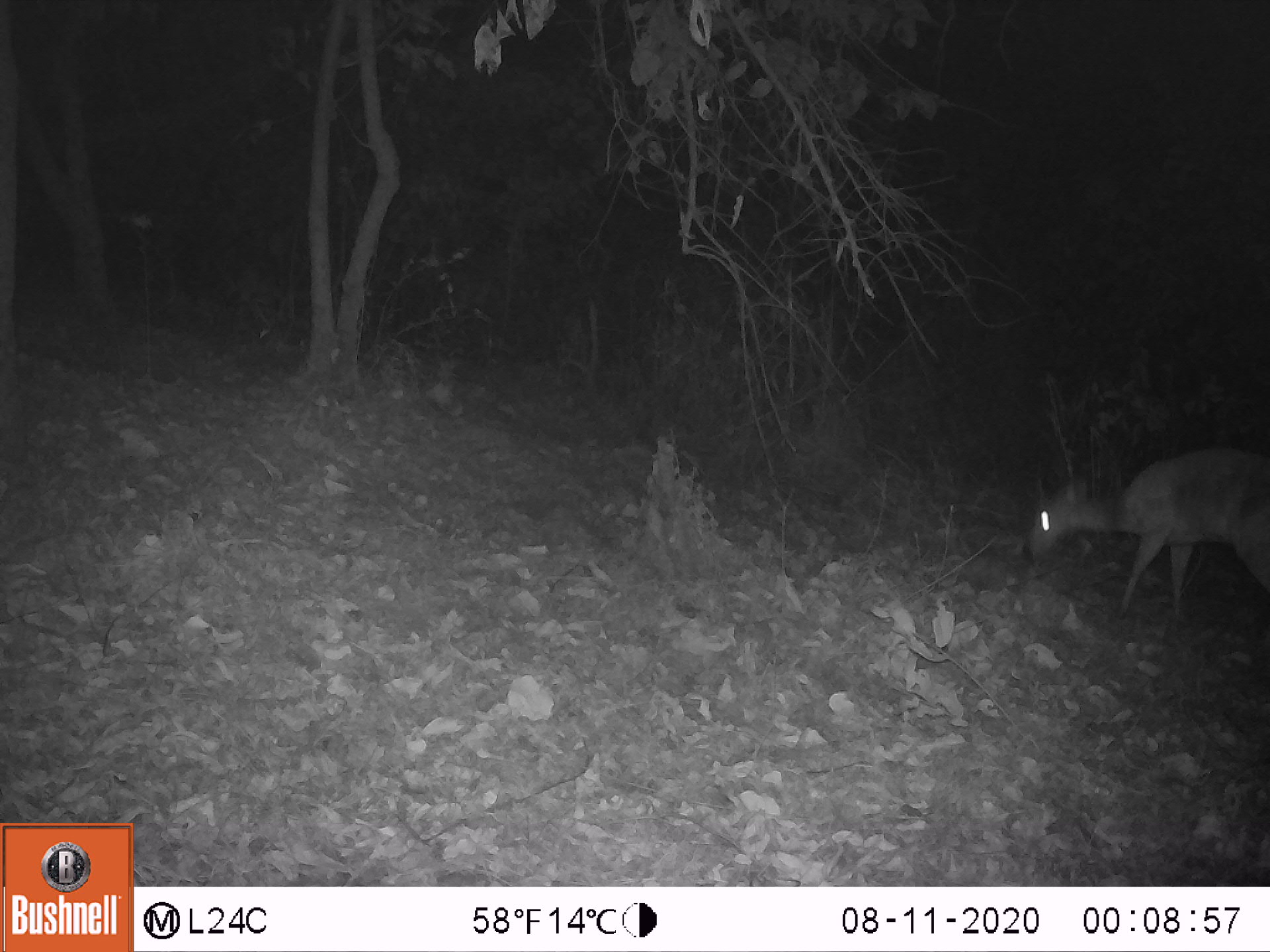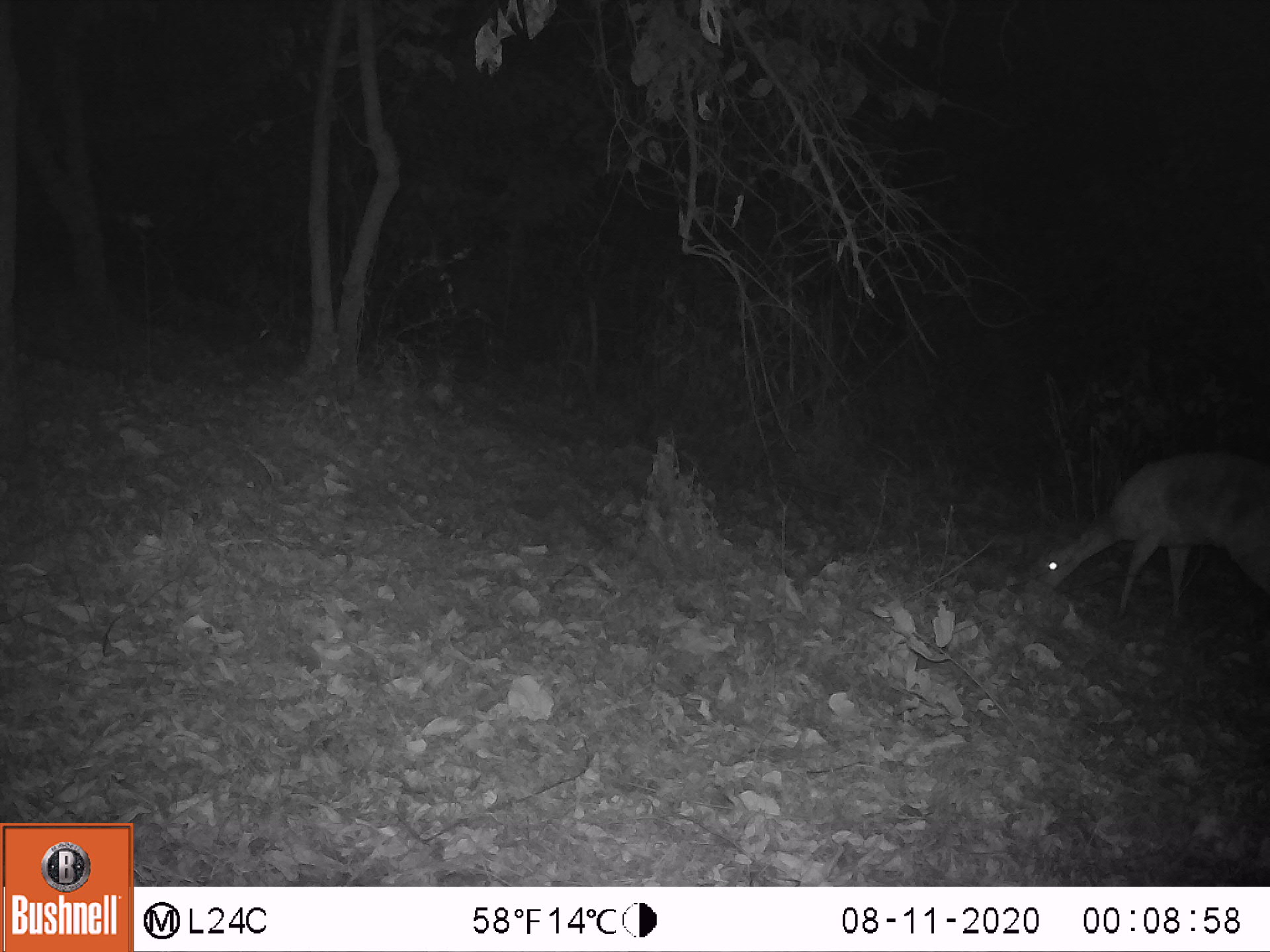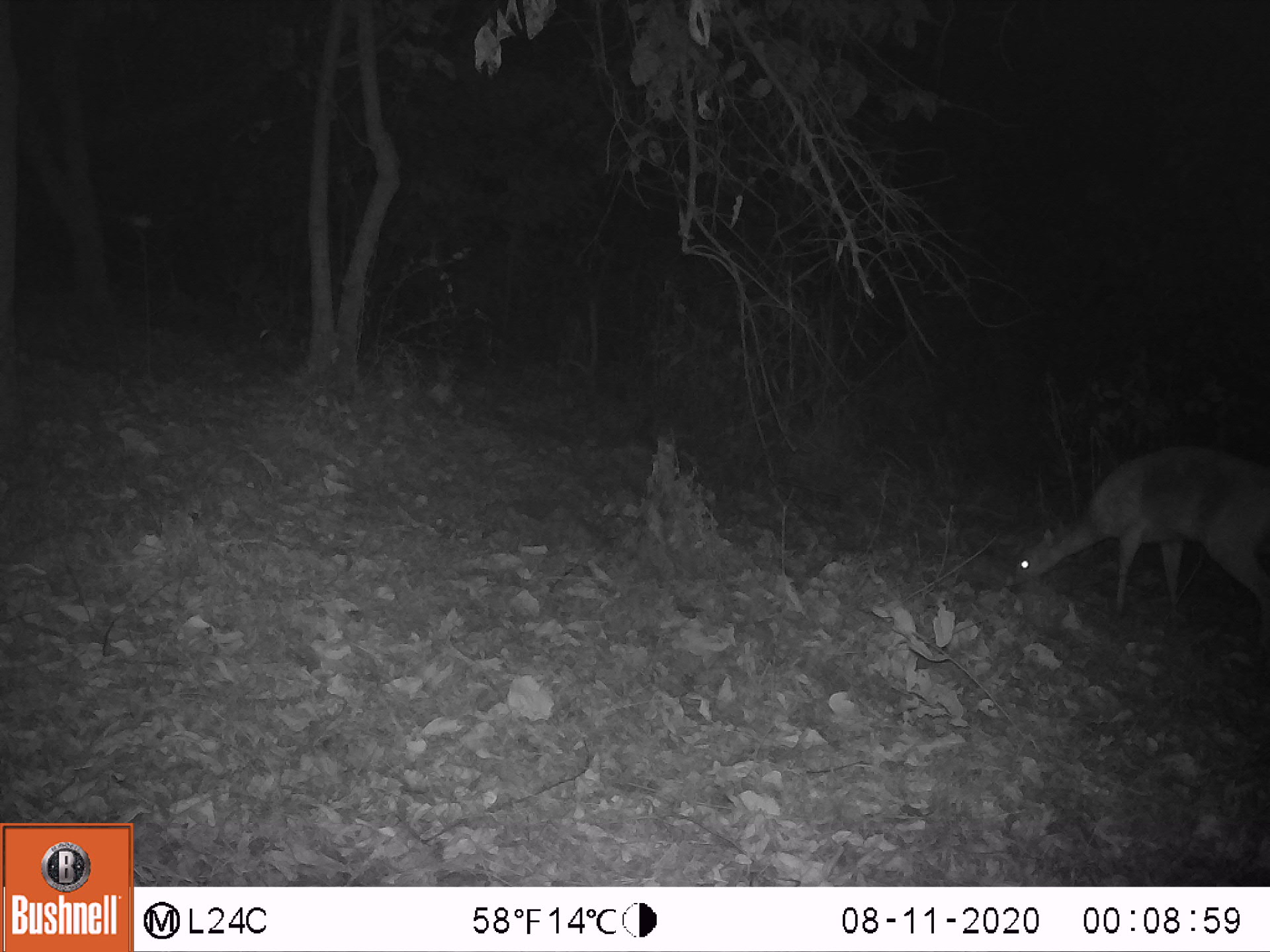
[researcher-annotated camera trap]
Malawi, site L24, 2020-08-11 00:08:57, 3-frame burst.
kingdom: Animalia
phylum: Chordata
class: Mammalia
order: Artiodactyla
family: Bovidae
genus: Tragelaphus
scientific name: Tragelaphus sylvaticus sylvaticus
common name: cape bushbuck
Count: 1.